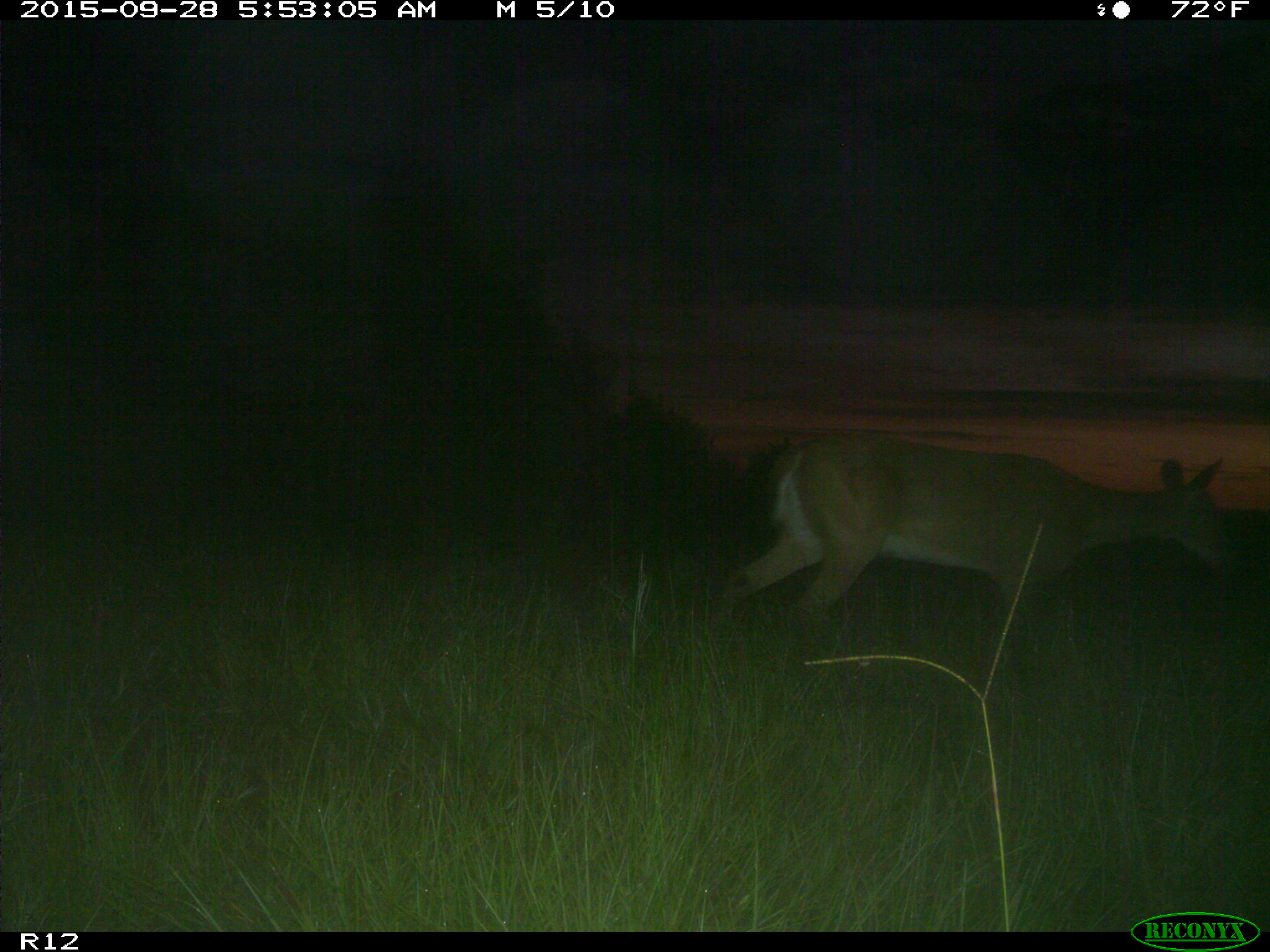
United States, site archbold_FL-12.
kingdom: Animalia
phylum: Chordata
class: Mammalia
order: Artiodactyla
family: Cervidae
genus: Odocoileus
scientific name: Odocoileus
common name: deer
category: unidentified deer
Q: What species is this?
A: Unidentified deer (deer) (Odocoileus).